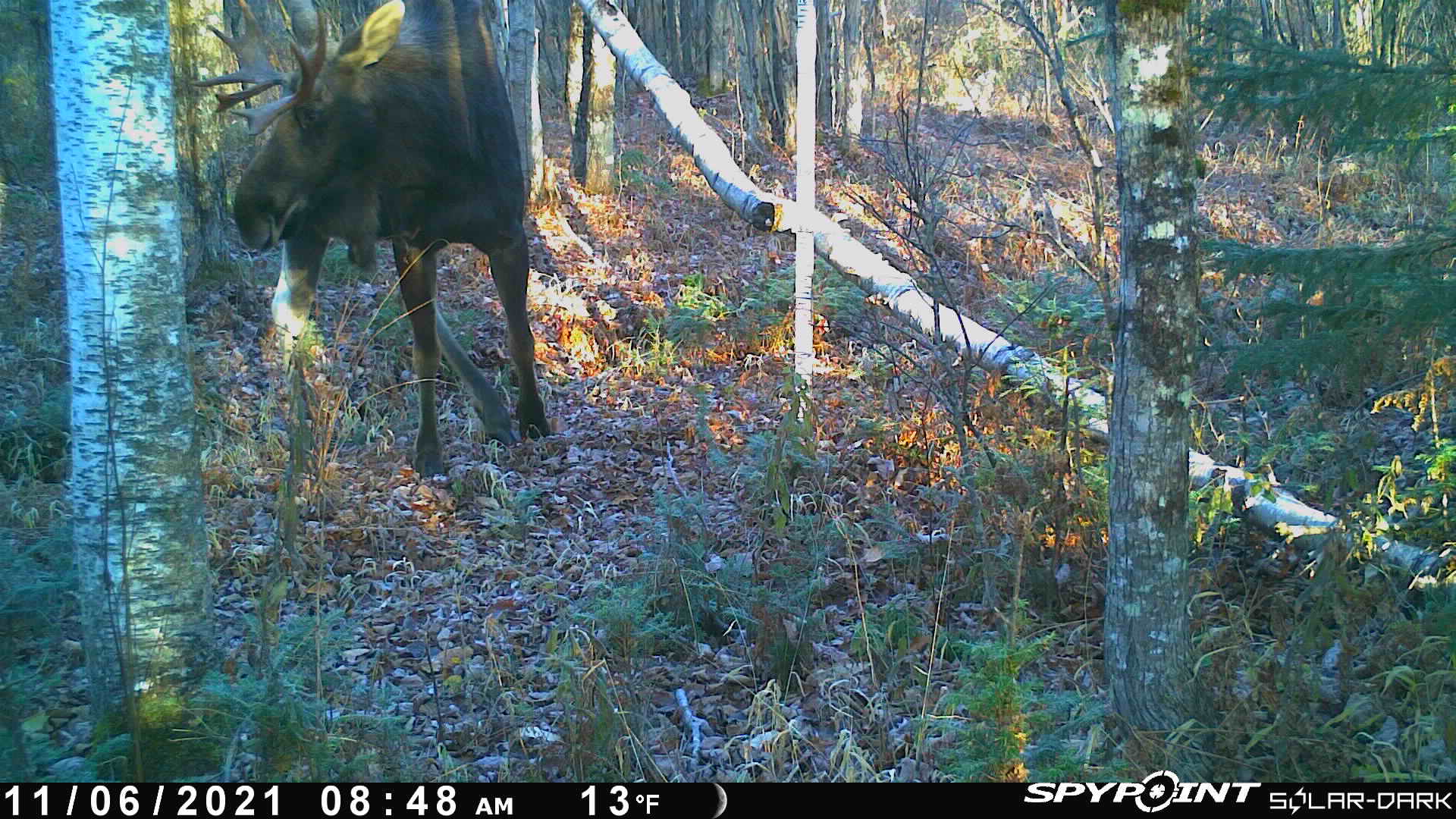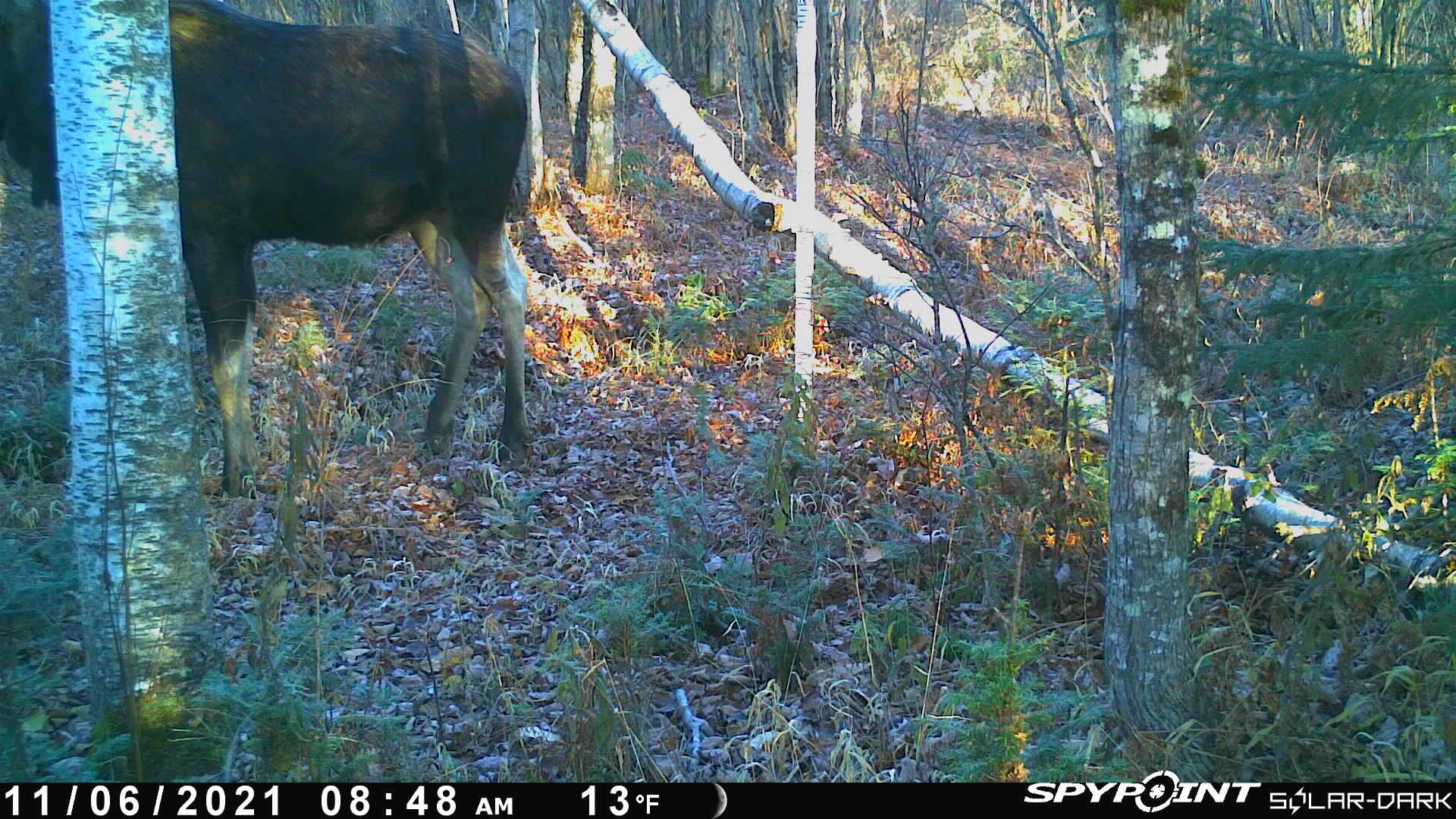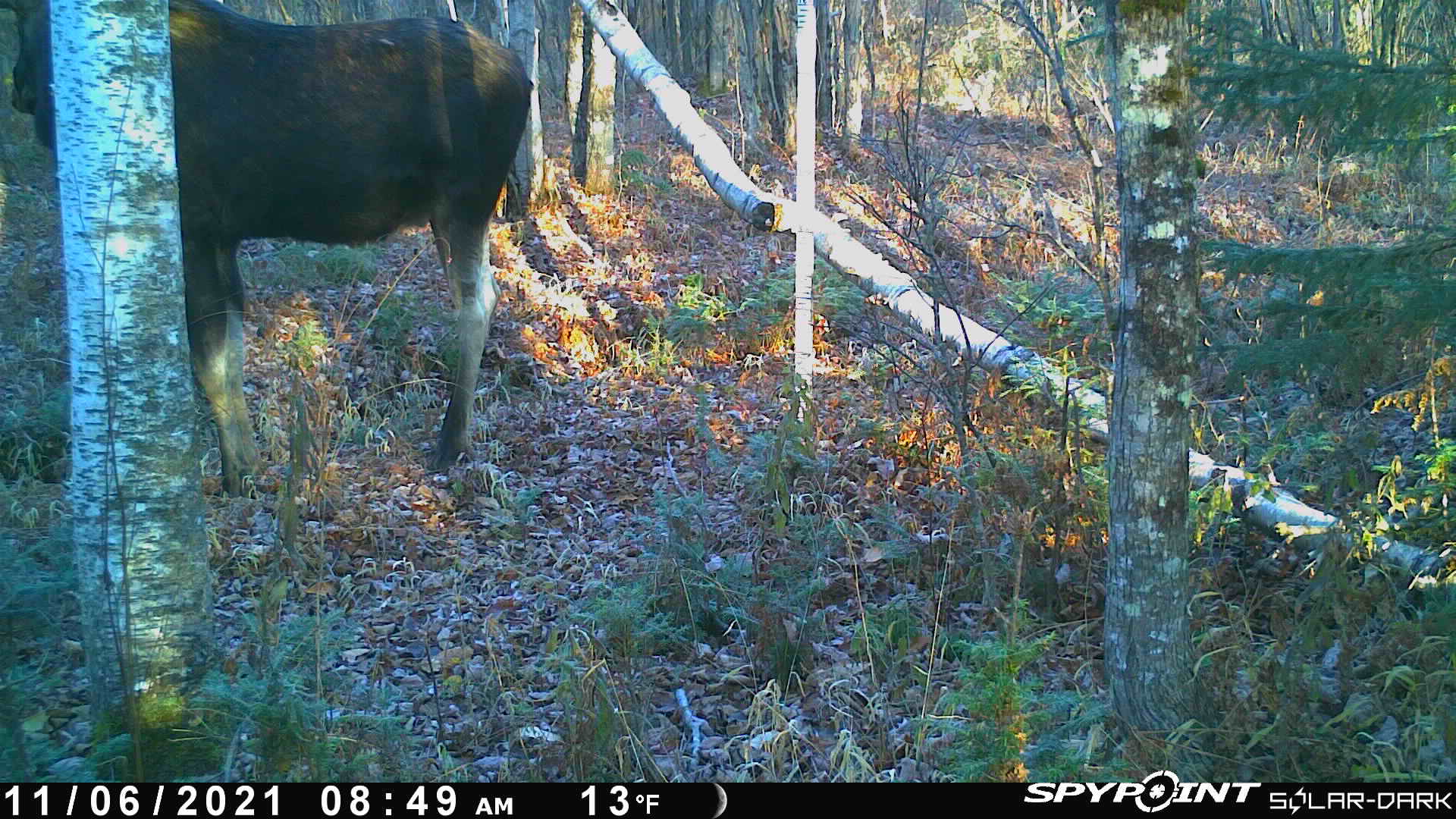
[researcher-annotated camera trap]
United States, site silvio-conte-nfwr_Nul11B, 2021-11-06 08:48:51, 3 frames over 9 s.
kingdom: Animalia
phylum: Chordata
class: Mammalia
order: Artiodactyla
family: Cervidae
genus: Alces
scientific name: Alces alces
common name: moose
Moose (Alces alces).